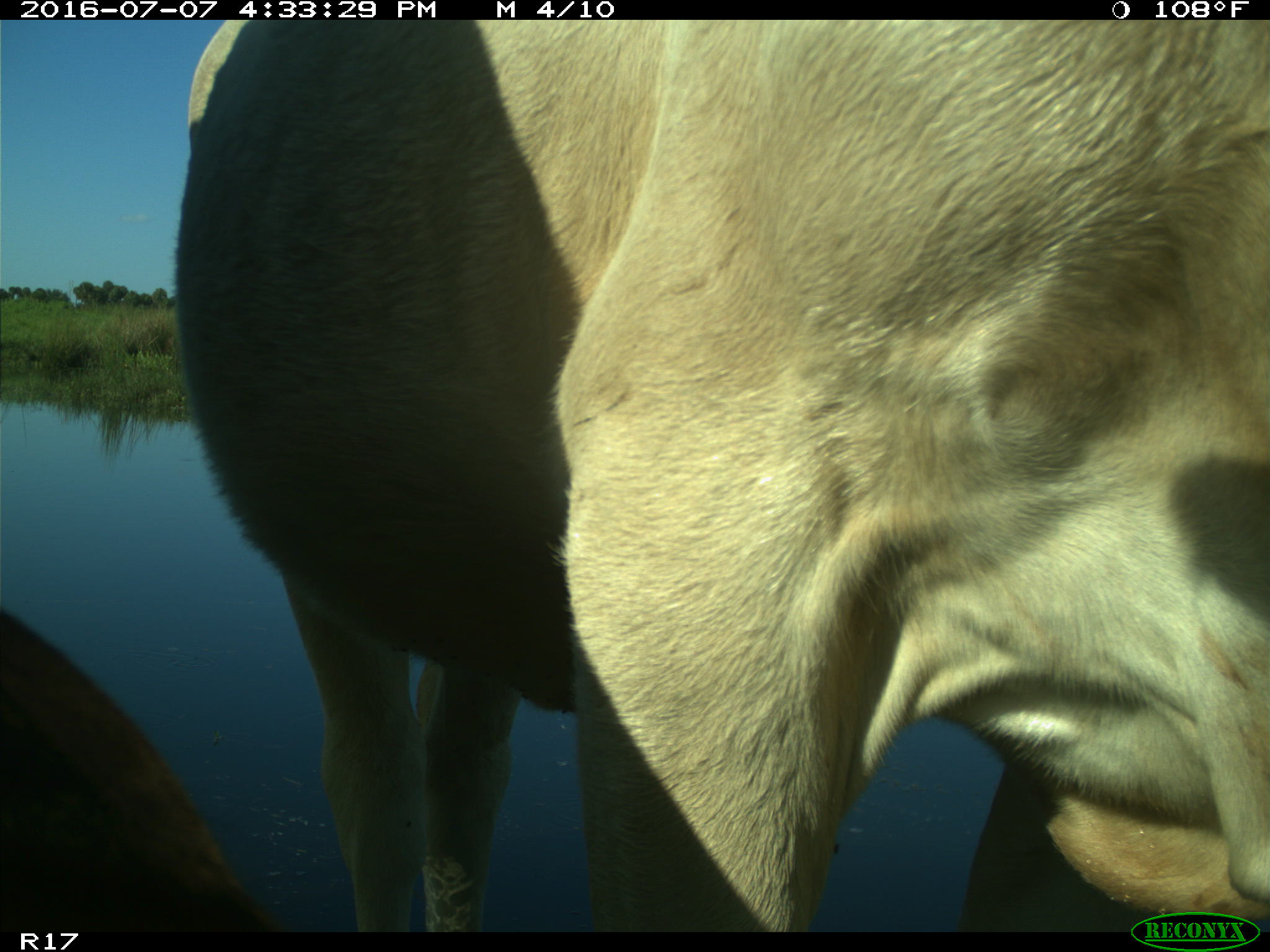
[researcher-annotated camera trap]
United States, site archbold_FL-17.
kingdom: Animalia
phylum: Chordata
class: Mammalia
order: Artiodactyla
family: Bovidae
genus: Bos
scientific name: Bos taurus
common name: domestic cow